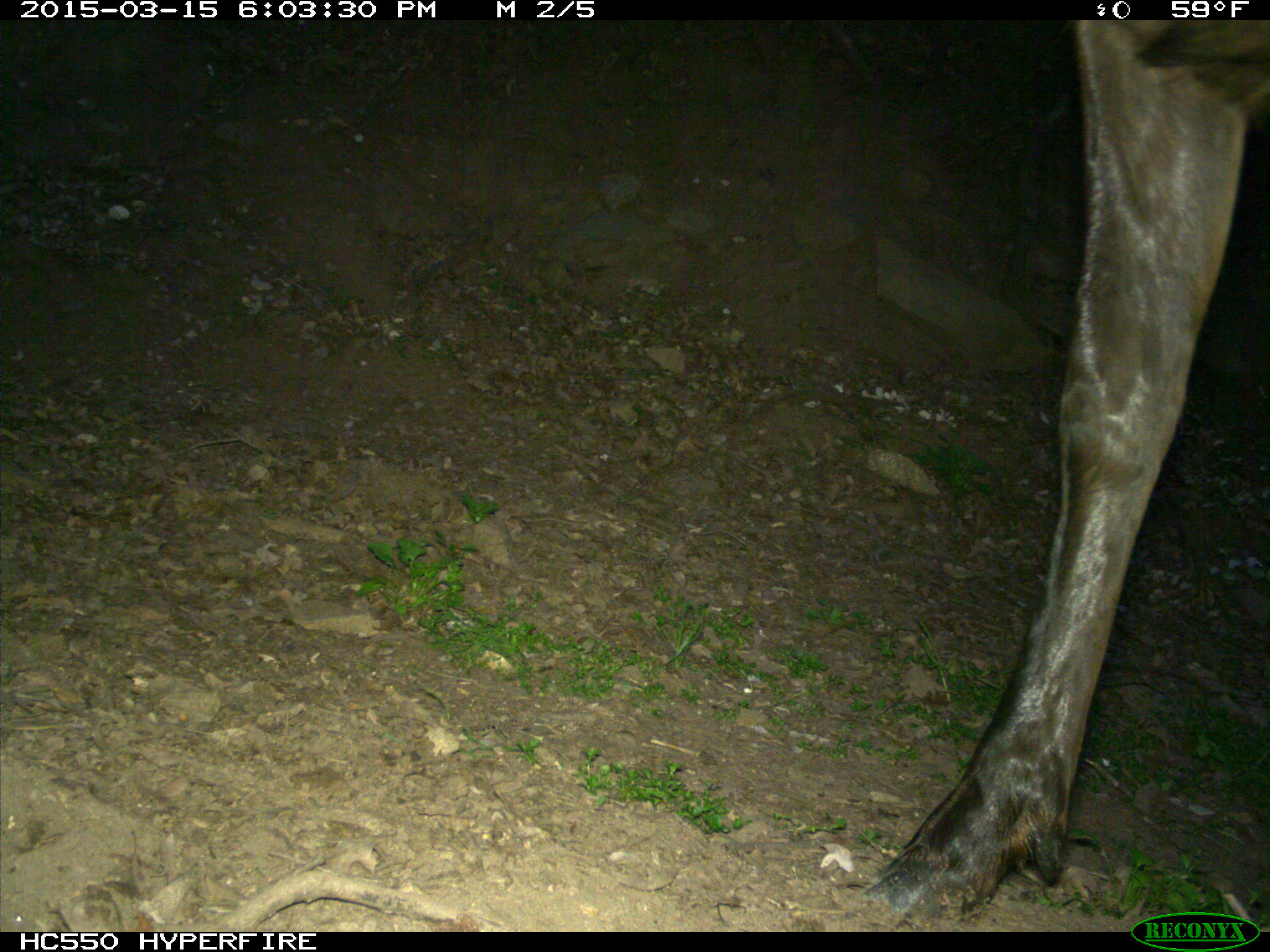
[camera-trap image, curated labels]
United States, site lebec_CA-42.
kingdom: Animalia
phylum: Chordata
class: Mammalia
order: Artiodactyla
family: Cervidae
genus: Cervus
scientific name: Cervus canadensis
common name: elk